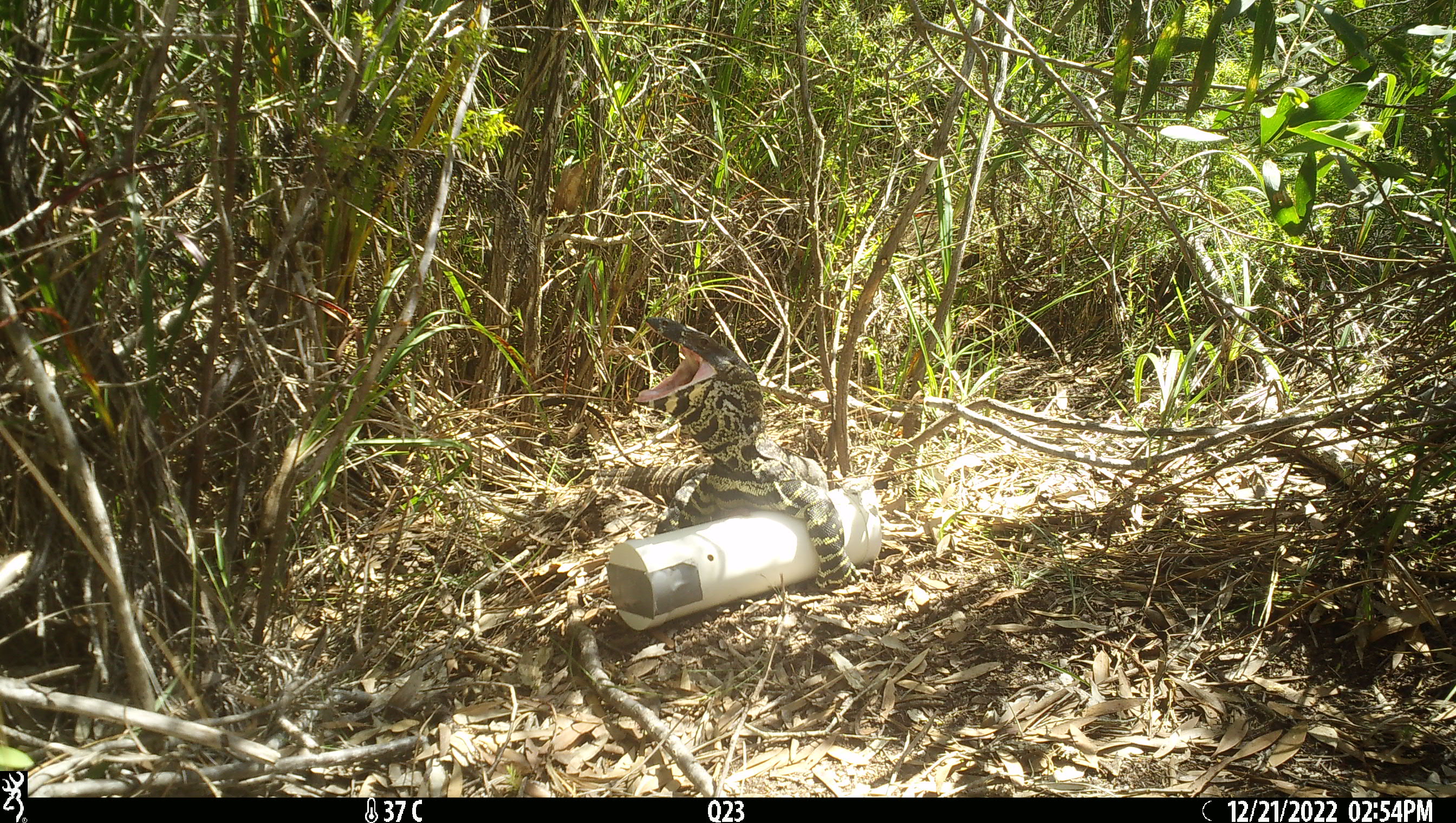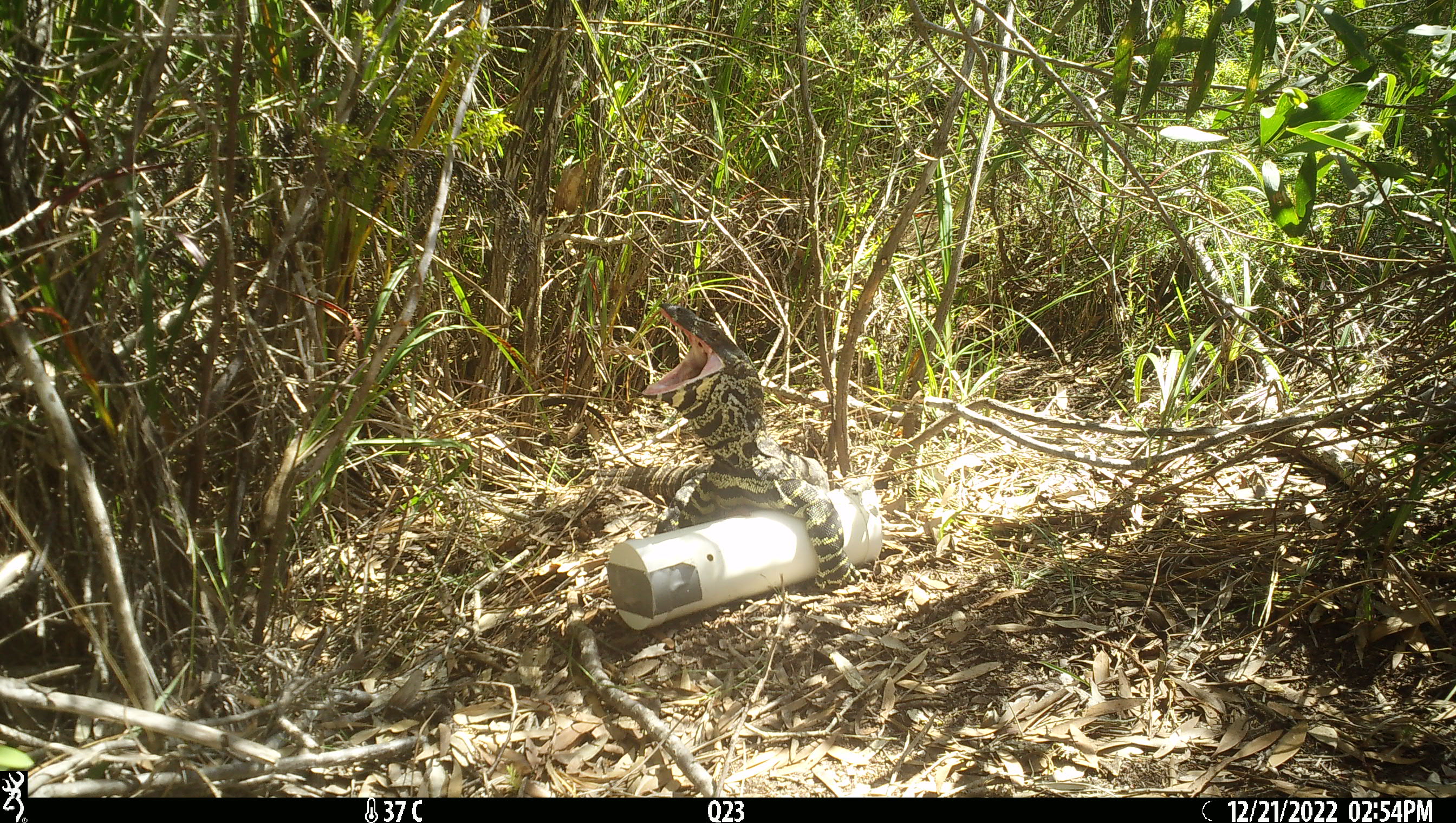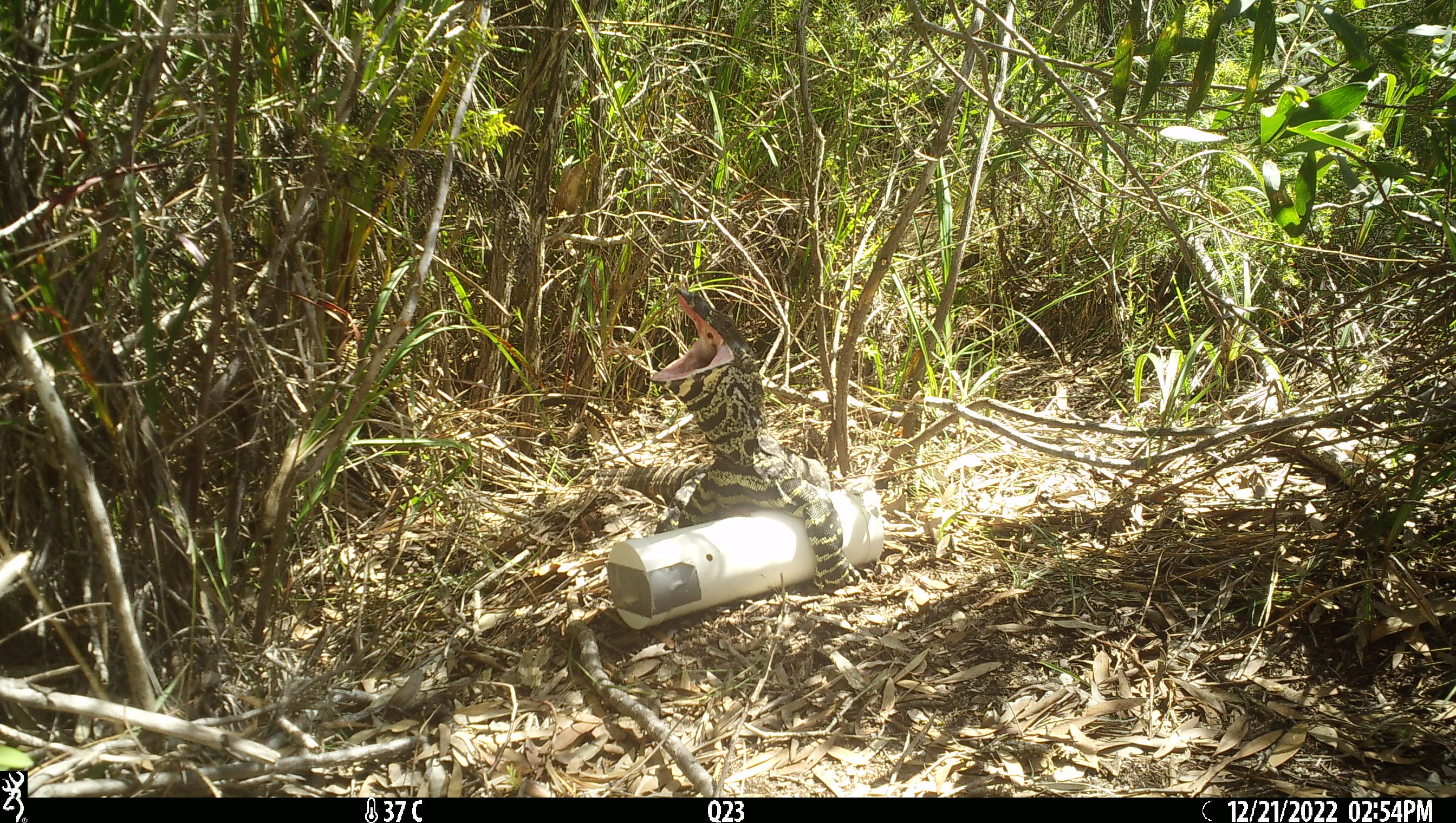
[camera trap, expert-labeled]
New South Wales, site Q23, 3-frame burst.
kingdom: Animalia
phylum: Chordata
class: Reptilia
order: Squamata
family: Varanidae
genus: Varanus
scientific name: Varanus varius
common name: lace monitor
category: goanna